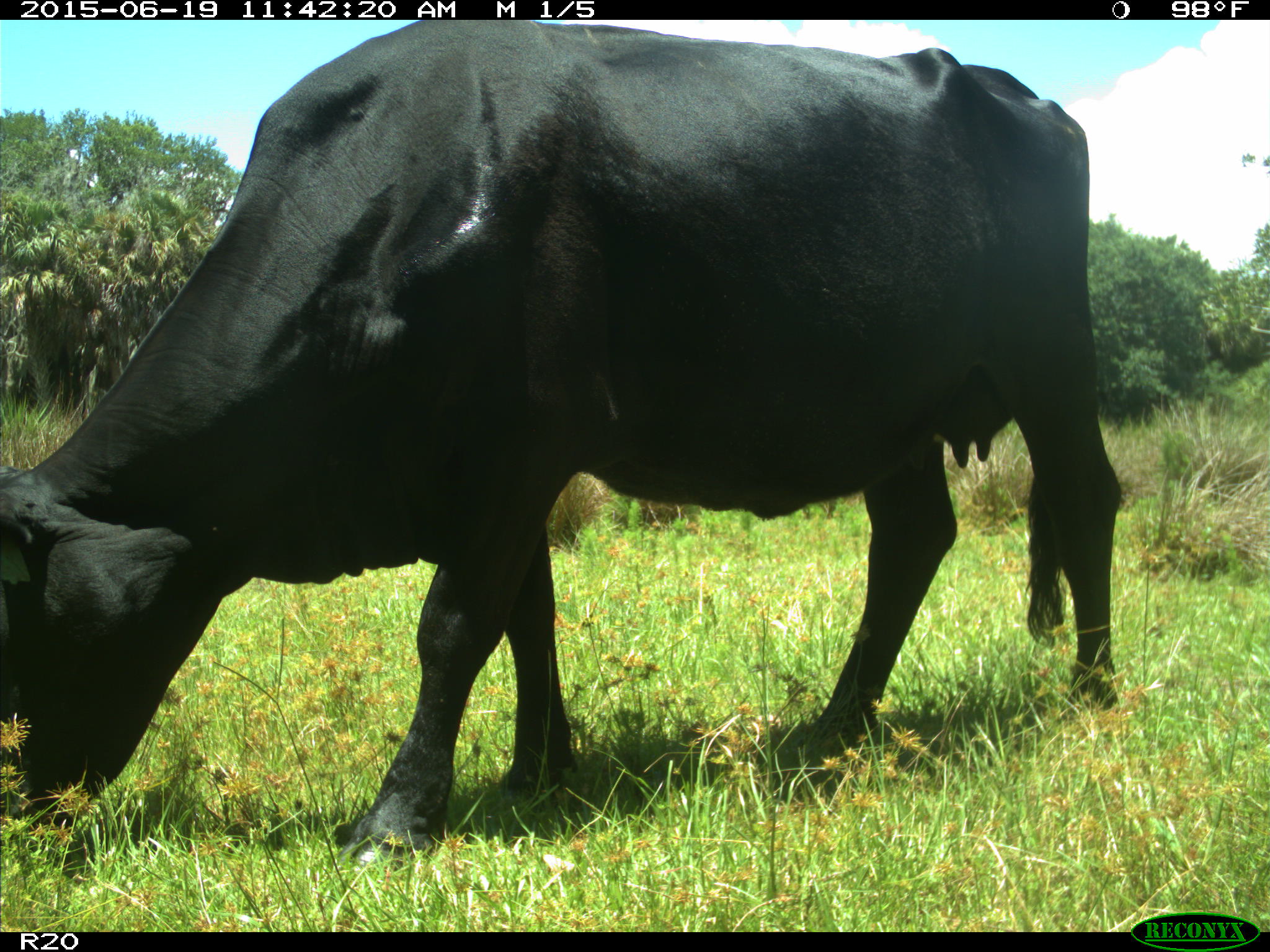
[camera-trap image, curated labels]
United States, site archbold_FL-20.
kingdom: Animalia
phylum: Chordata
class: Mammalia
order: Artiodactyla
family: Bovidae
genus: Bos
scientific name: Bos taurus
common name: domestic cow